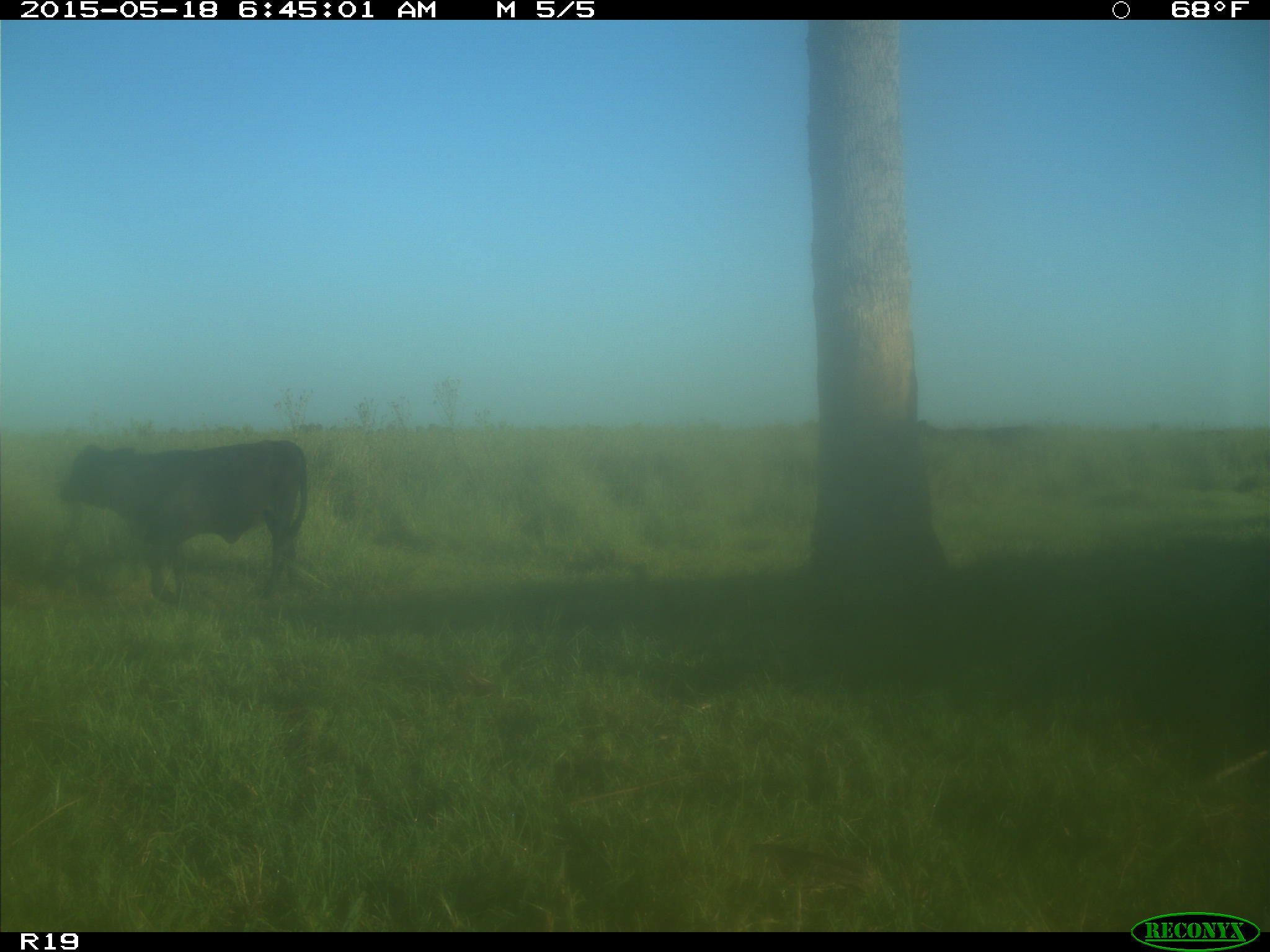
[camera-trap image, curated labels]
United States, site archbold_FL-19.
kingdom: Animalia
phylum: Chordata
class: Mammalia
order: Artiodactyla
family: Bovidae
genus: Bos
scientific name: Bos taurus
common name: domestic cow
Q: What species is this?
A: Bos taurus (domestic cow).